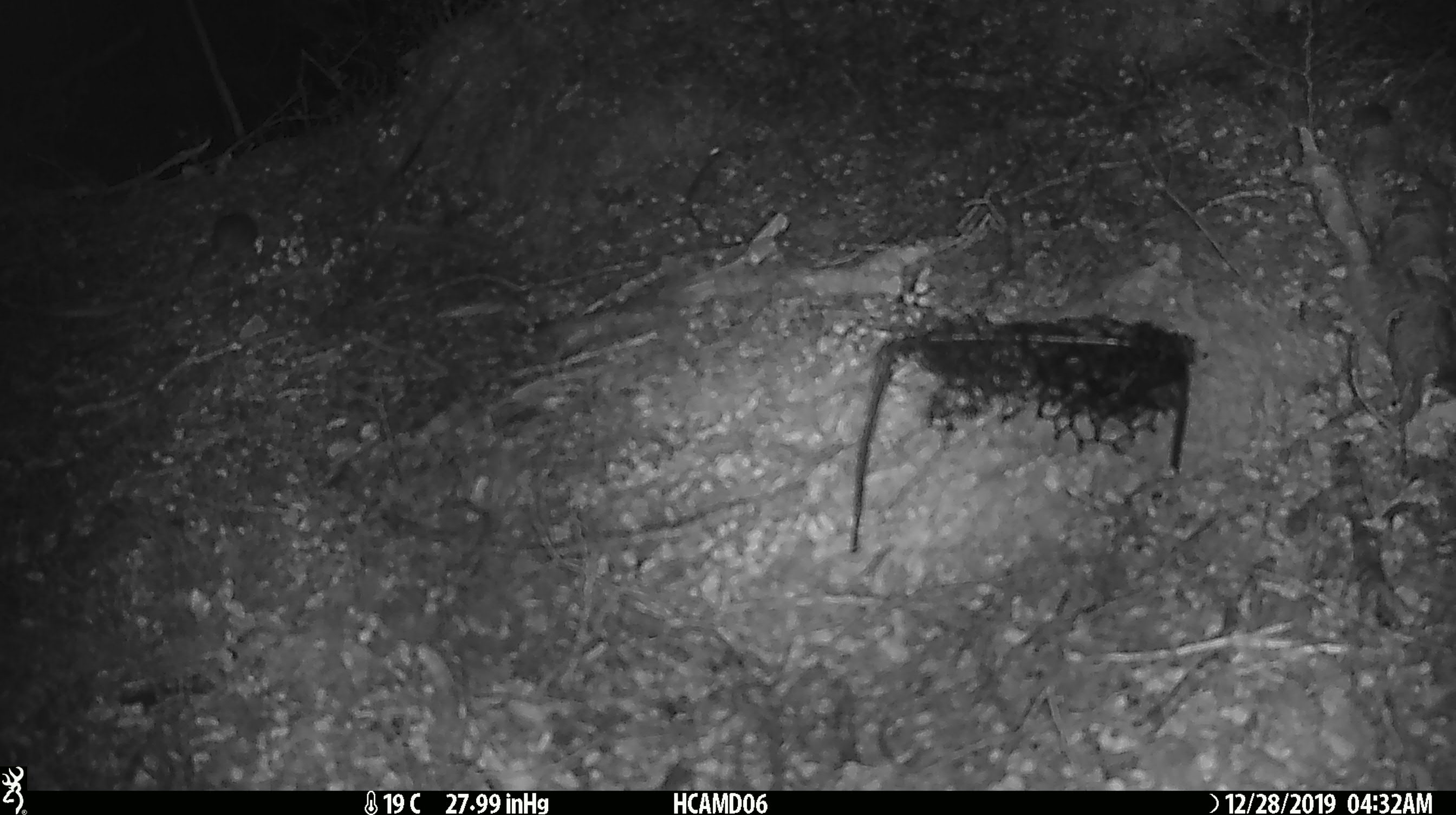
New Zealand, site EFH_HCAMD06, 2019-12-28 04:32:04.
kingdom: Animalia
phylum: Chordata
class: Mammalia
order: Rodentia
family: Muridae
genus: Mus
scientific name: Mus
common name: mouse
Mouse (Mus).